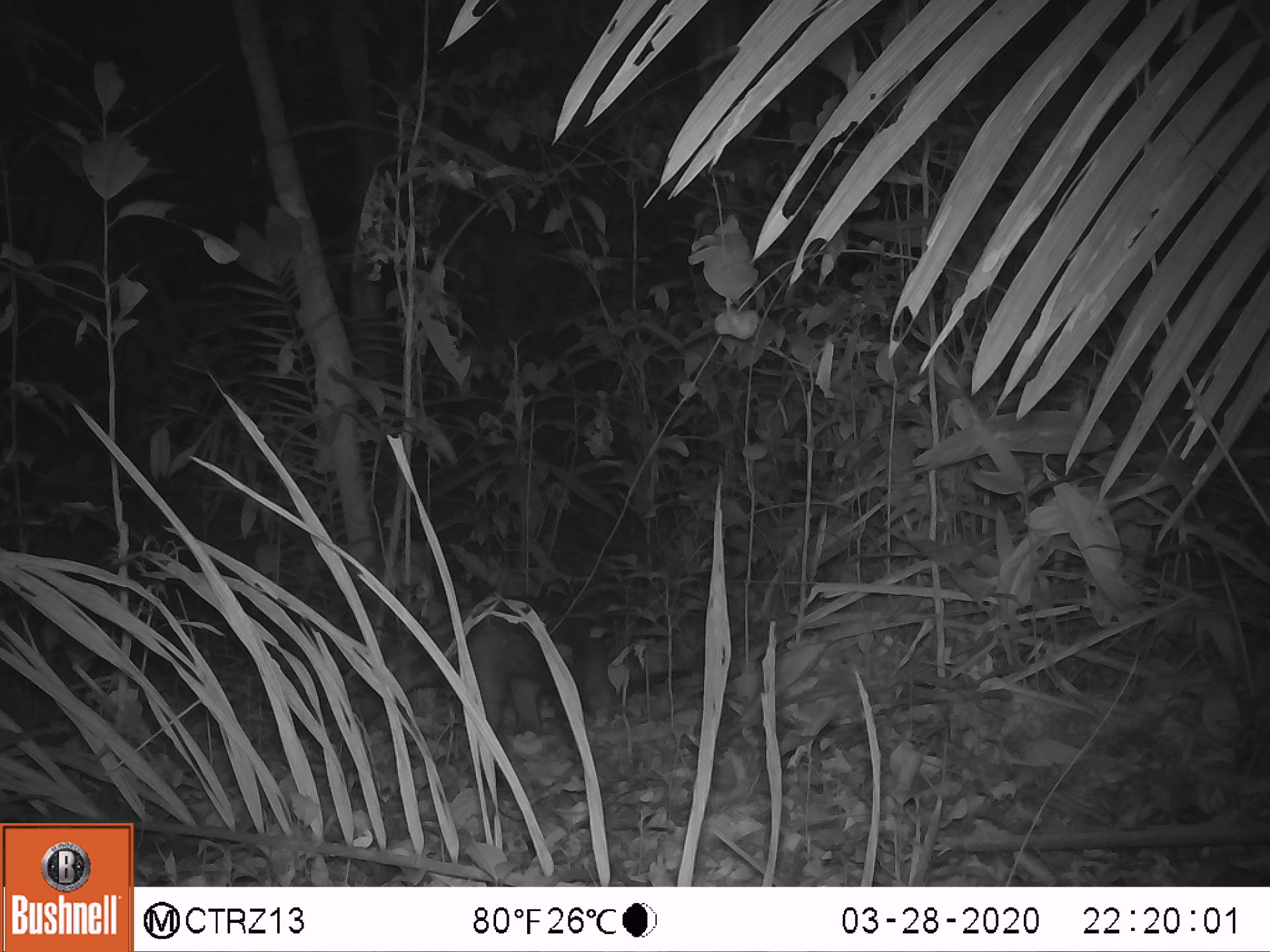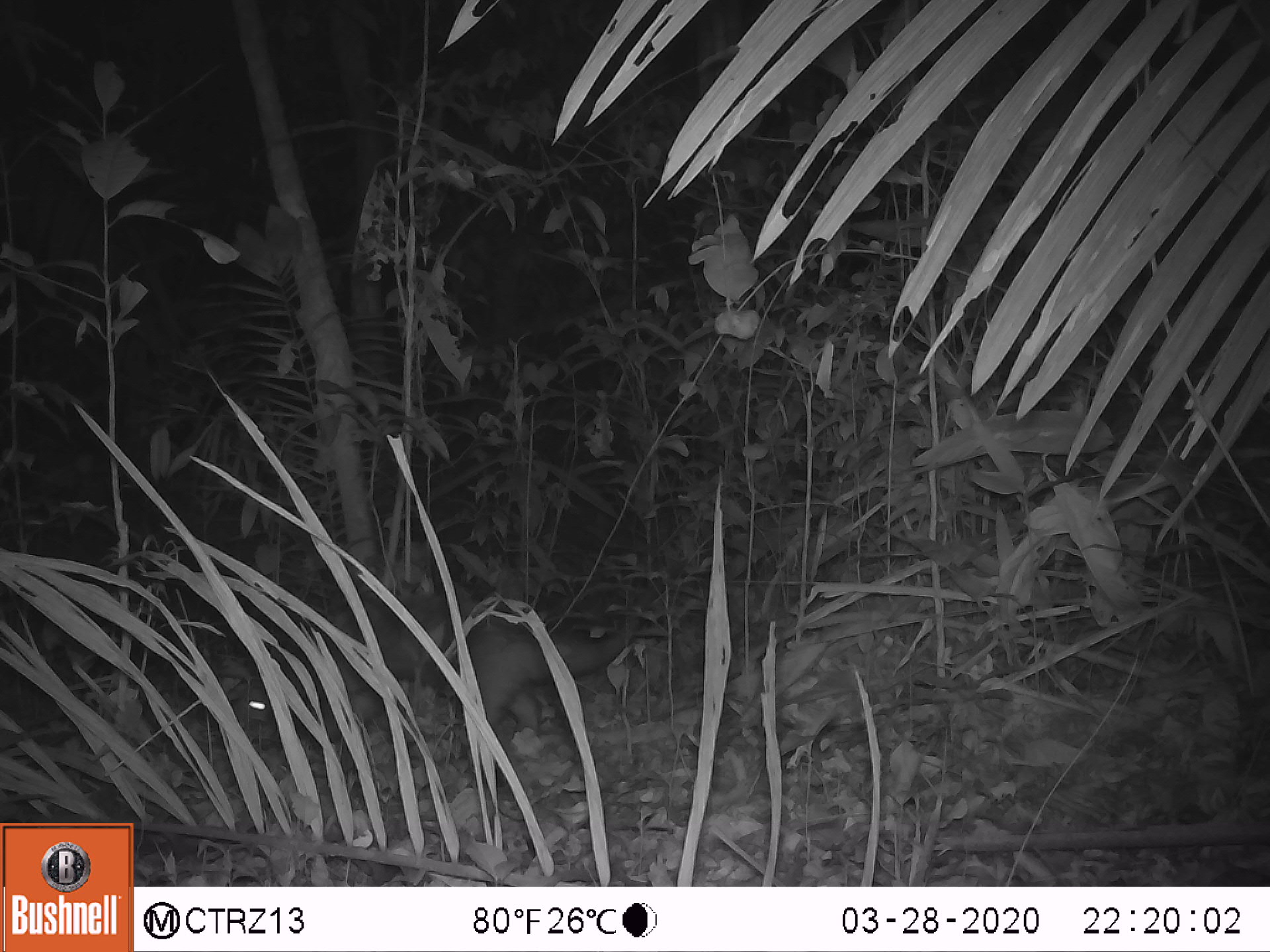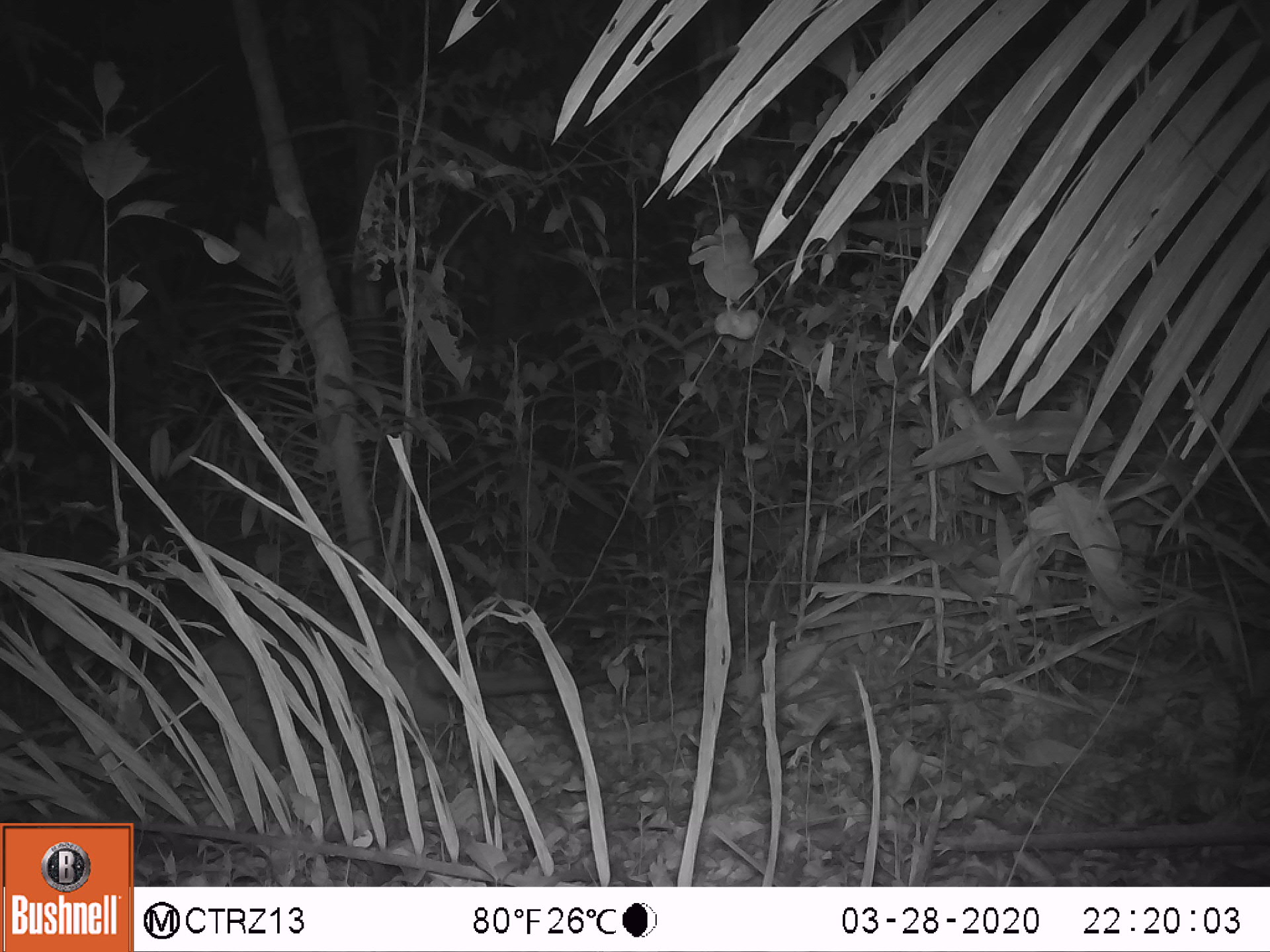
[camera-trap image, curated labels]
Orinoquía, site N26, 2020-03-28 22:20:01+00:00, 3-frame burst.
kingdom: Animalia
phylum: Chordata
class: Mammalia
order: Pilosa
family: Myrmecophagidae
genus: Tamandua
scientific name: Tamandua tetradactyla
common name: southern tamandua